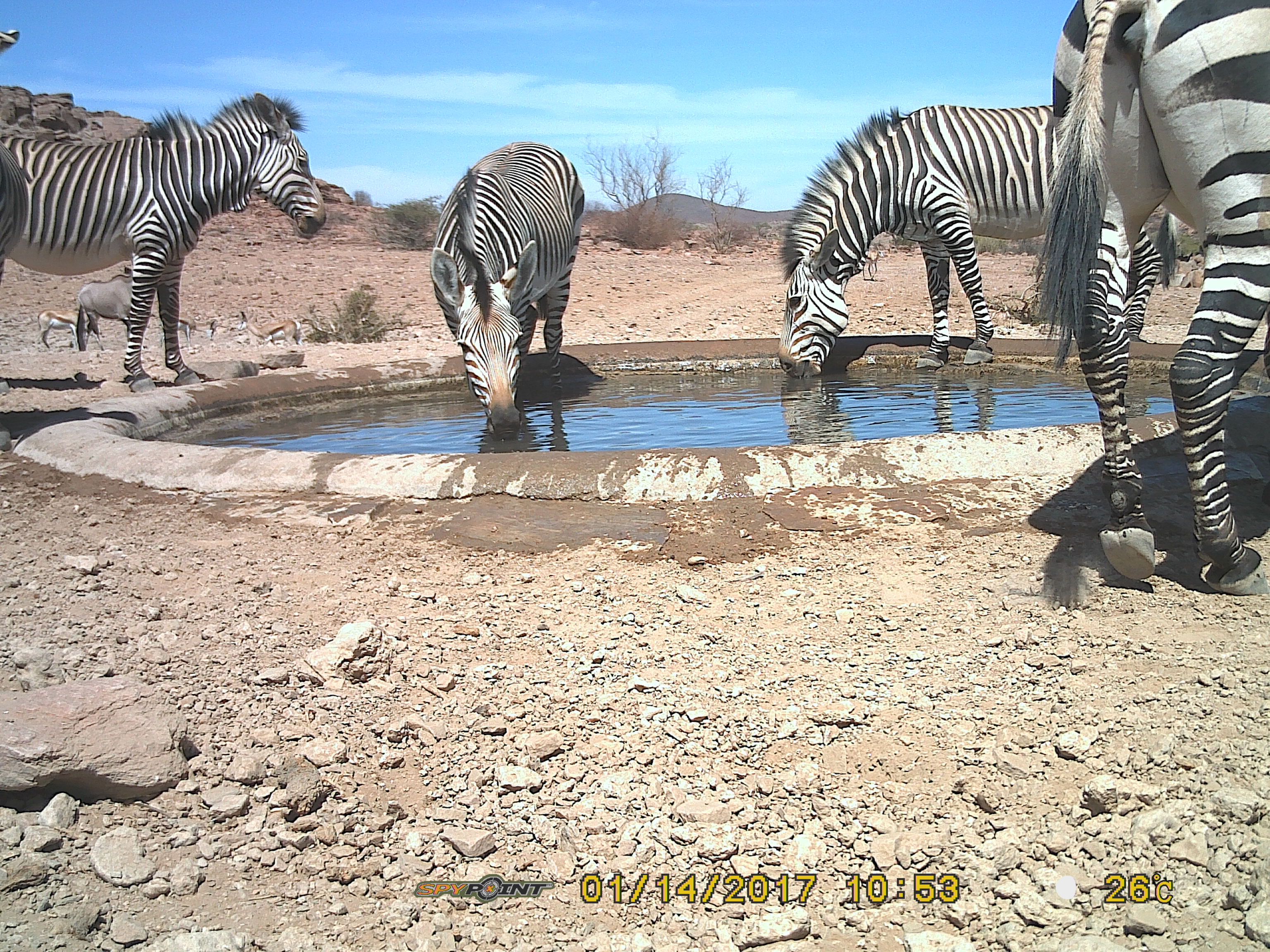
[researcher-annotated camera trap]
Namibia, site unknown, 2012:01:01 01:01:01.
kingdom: Animalia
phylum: Chordata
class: Mammalia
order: Perissodactyla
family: Equidae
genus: Equus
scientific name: Equus zebra hartmannae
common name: hartmann's mountain zebra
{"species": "Equus zebra hartmannae (hartmann's mountain zebra)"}